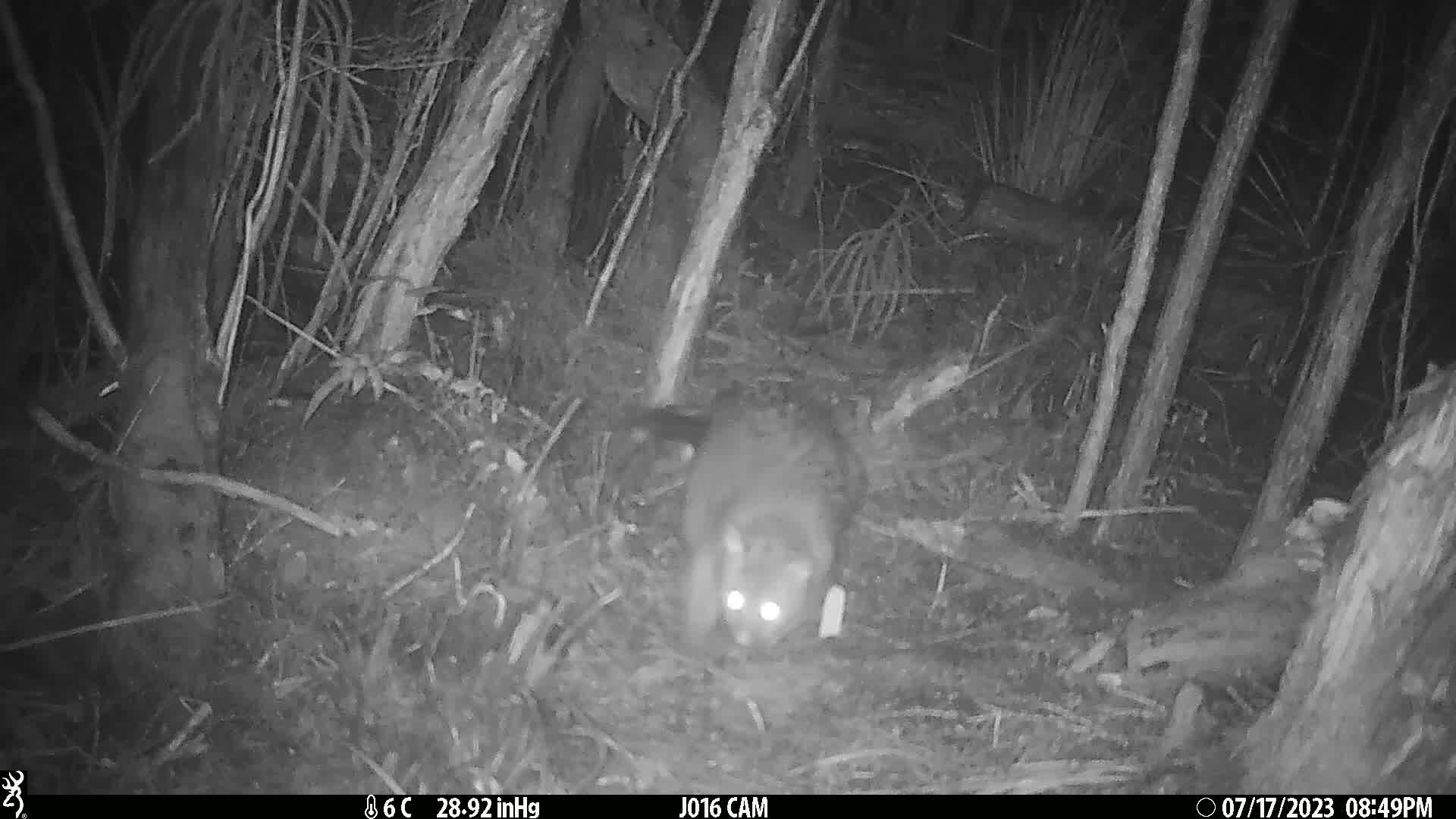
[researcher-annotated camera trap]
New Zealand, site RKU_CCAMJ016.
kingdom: Animalia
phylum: Chordata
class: Mammalia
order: Diprotodontia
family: Phalangeridae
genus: Trichosurus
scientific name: Trichosurus vulpecula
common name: common brushtail possum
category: possum